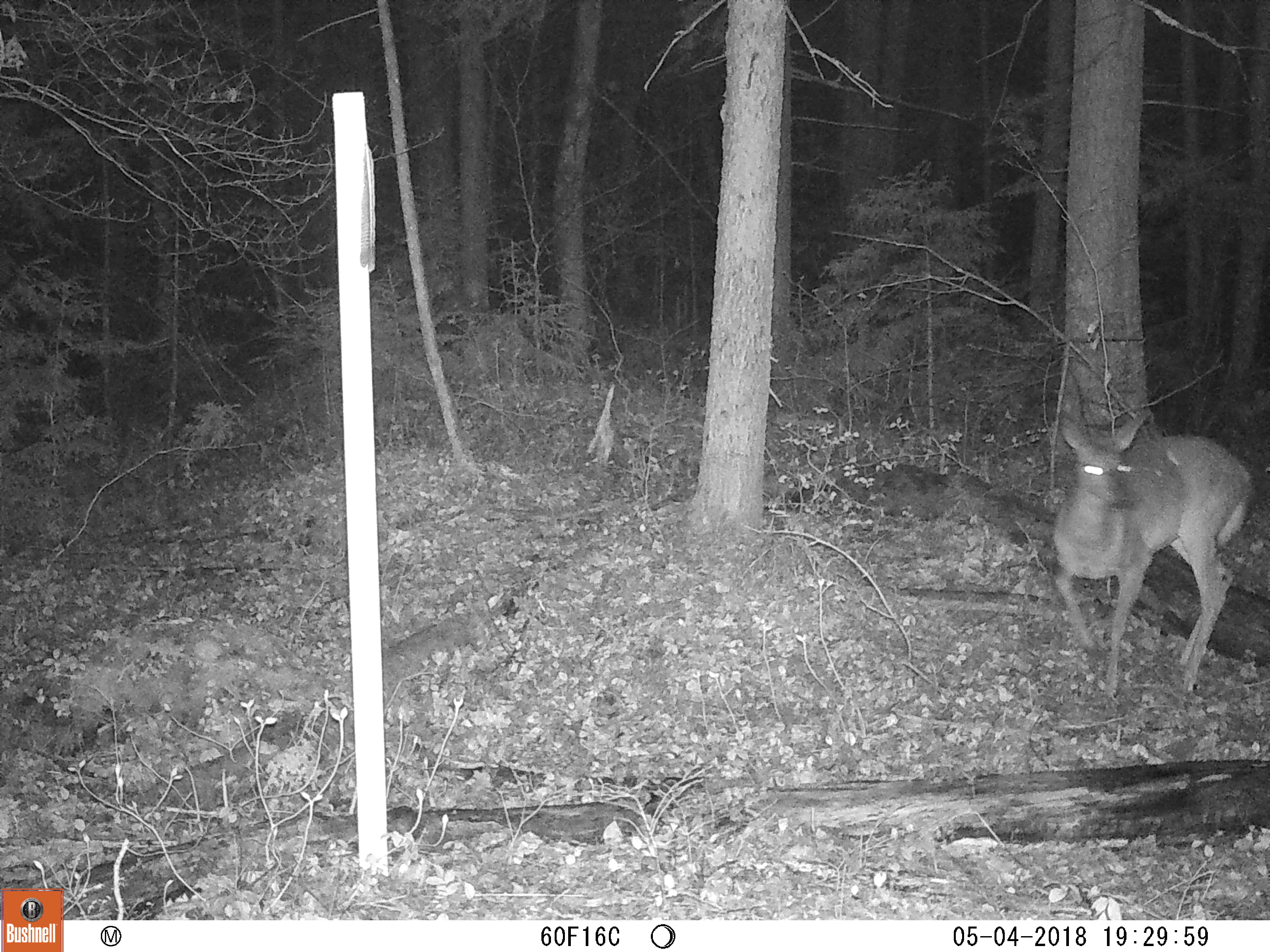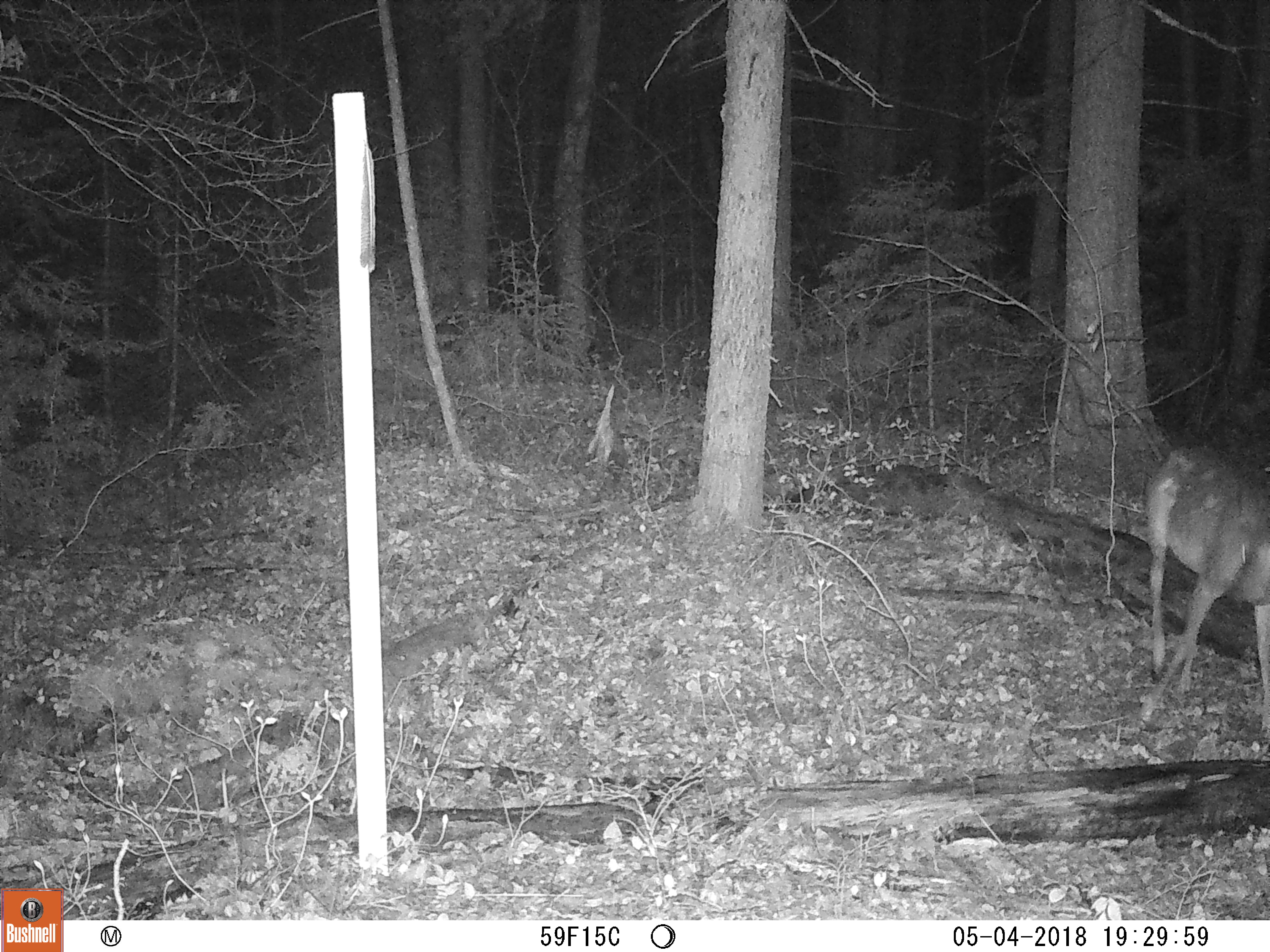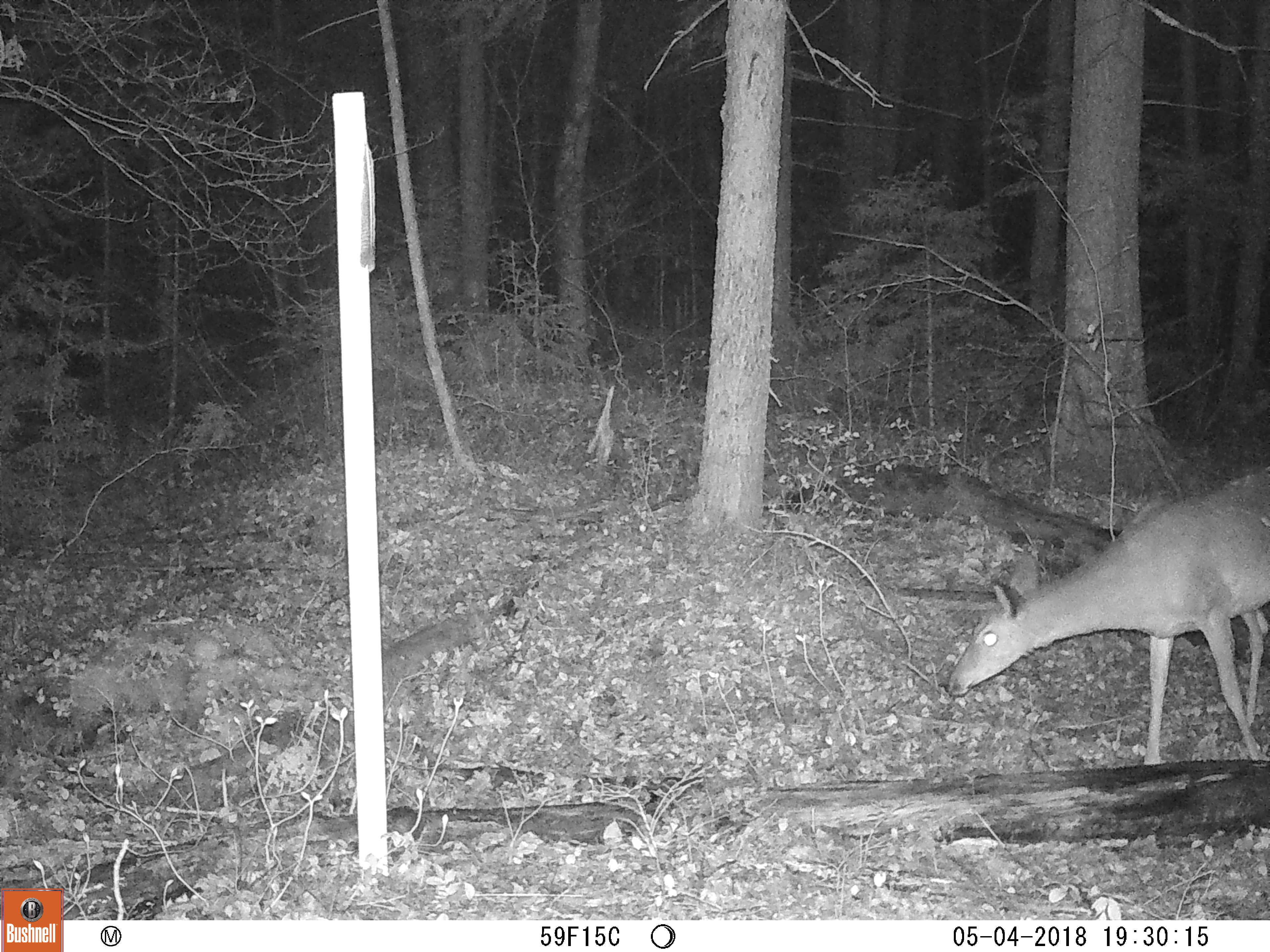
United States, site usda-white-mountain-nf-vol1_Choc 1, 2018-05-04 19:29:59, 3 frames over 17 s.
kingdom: Animalia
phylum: Chordata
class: Mammalia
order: Artiodactyla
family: Cervidae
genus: Odocoileus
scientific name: Odocoileus virginianus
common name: white-tailed deer